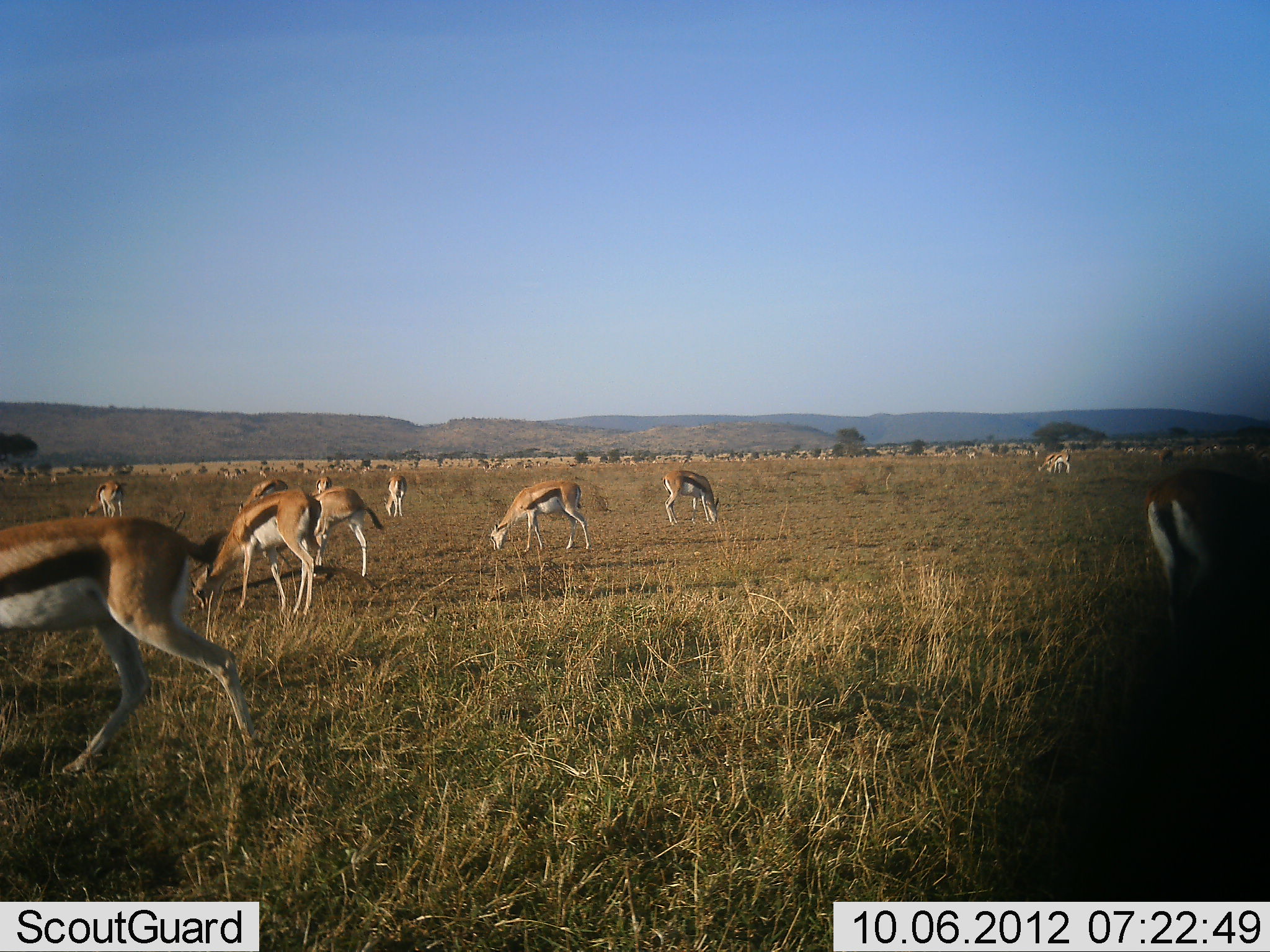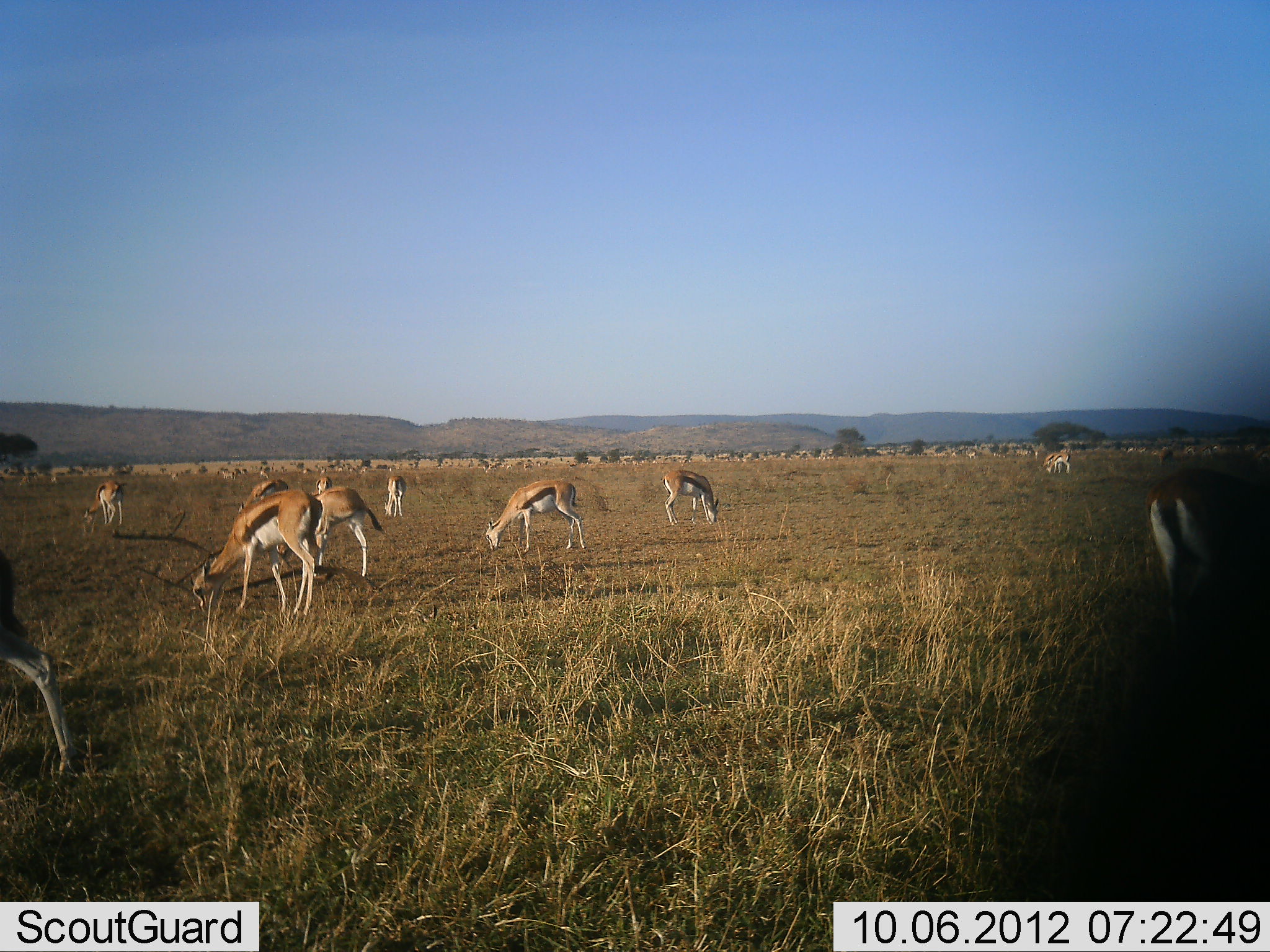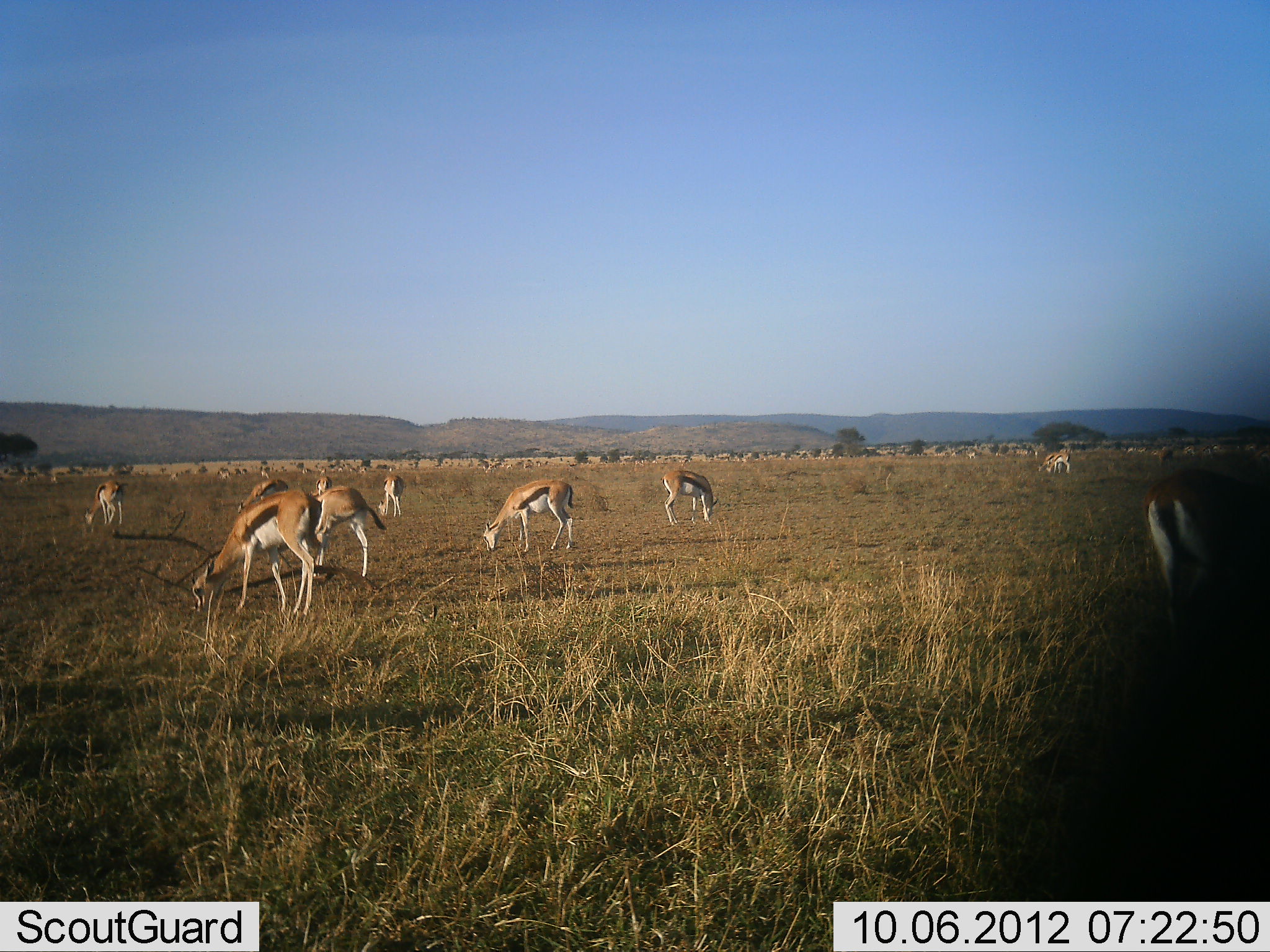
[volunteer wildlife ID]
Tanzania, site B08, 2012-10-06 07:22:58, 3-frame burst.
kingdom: Animalia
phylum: Chordata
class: Mammalia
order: Artiodactyla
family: Bovidae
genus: Eudorcas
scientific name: Eudorcas thomsonii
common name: thomson's gazelle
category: gazellethomsons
Gazellethomsons (thomson's gazelle) (Eudorcas thomsonii), count 11-50. Behavior (volunteer vote fractions): standing 20%, resting 0%, moving 70%, interacting 0%. Young present (vote fraction): 0%. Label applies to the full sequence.